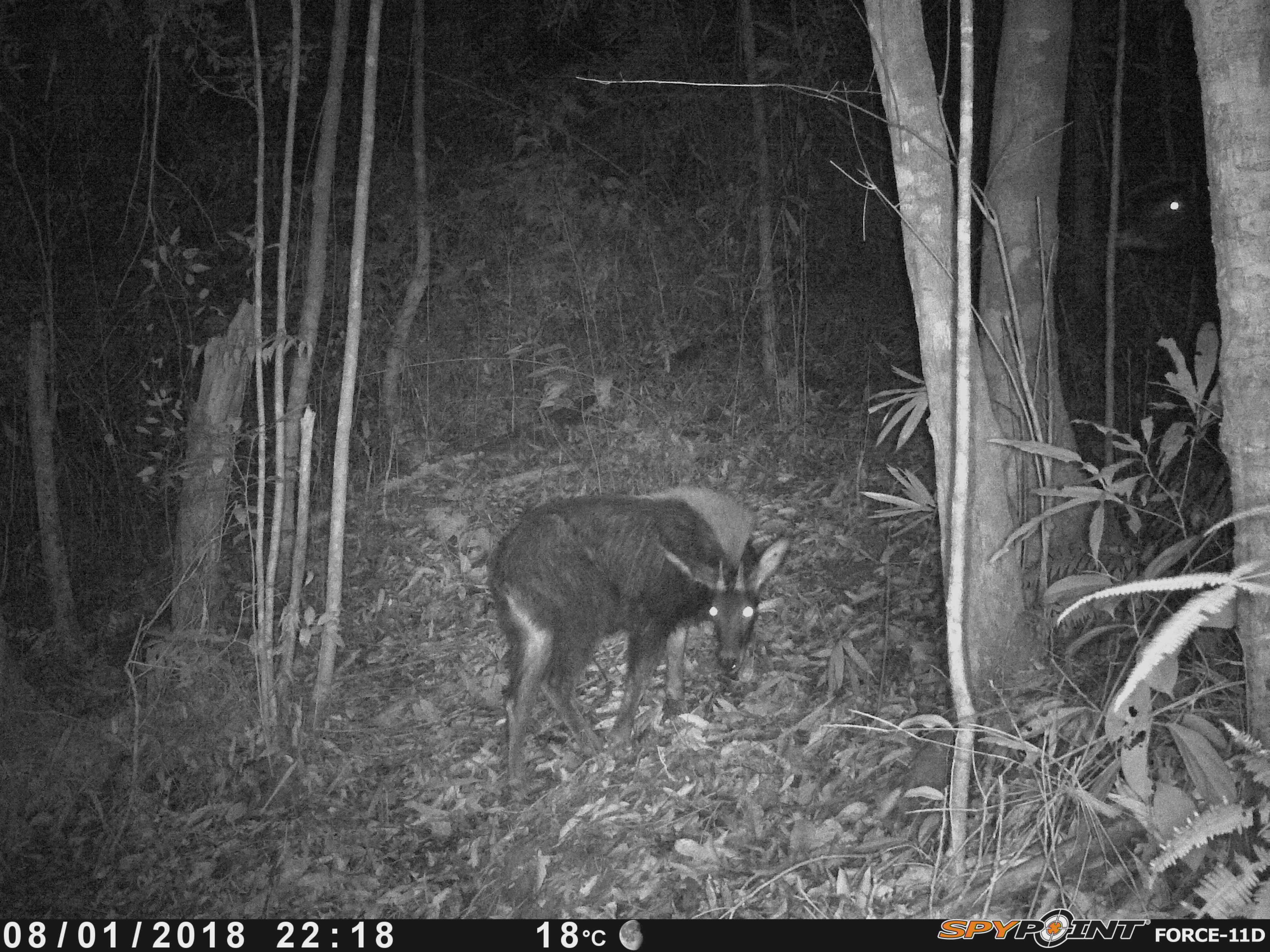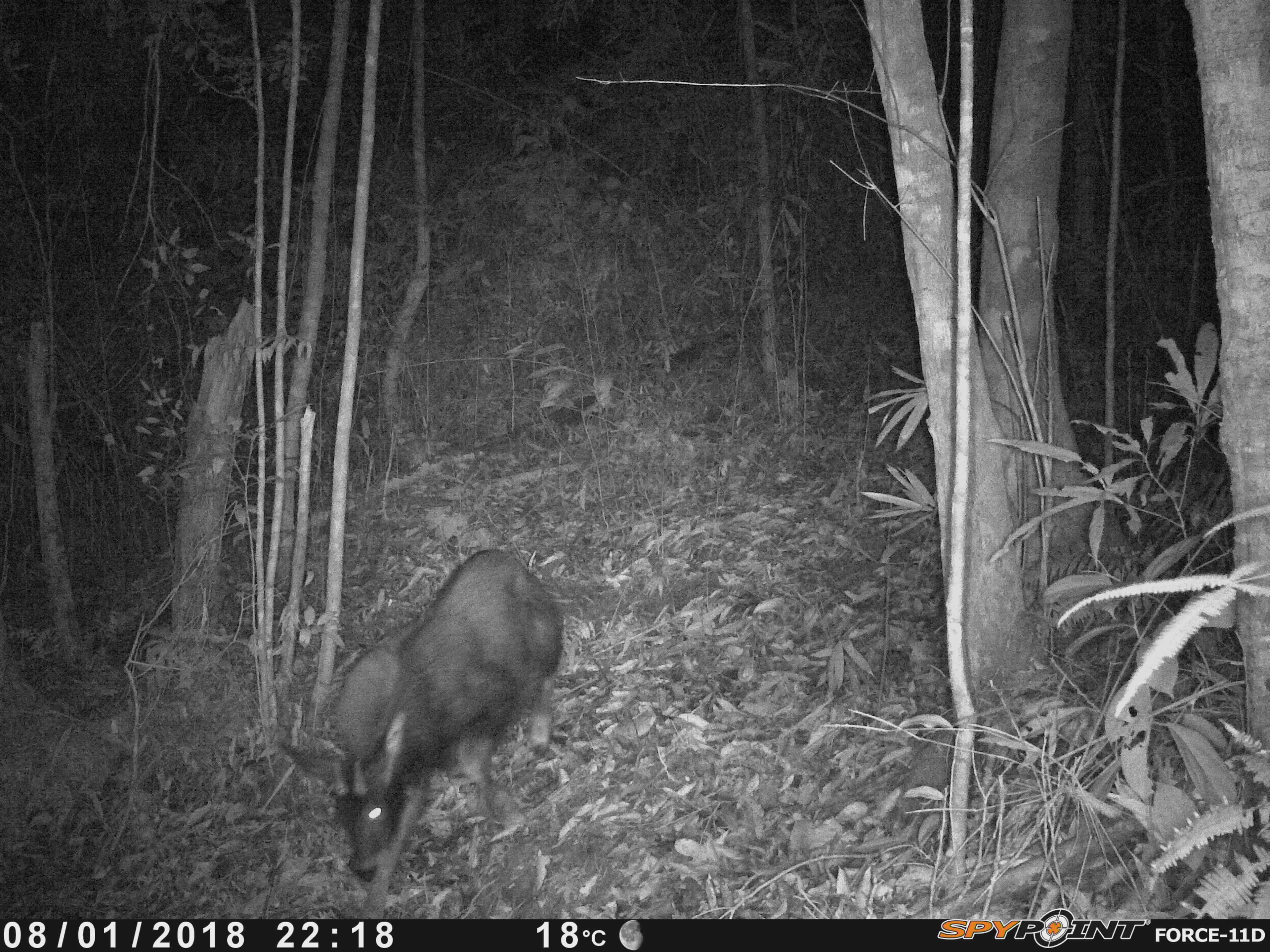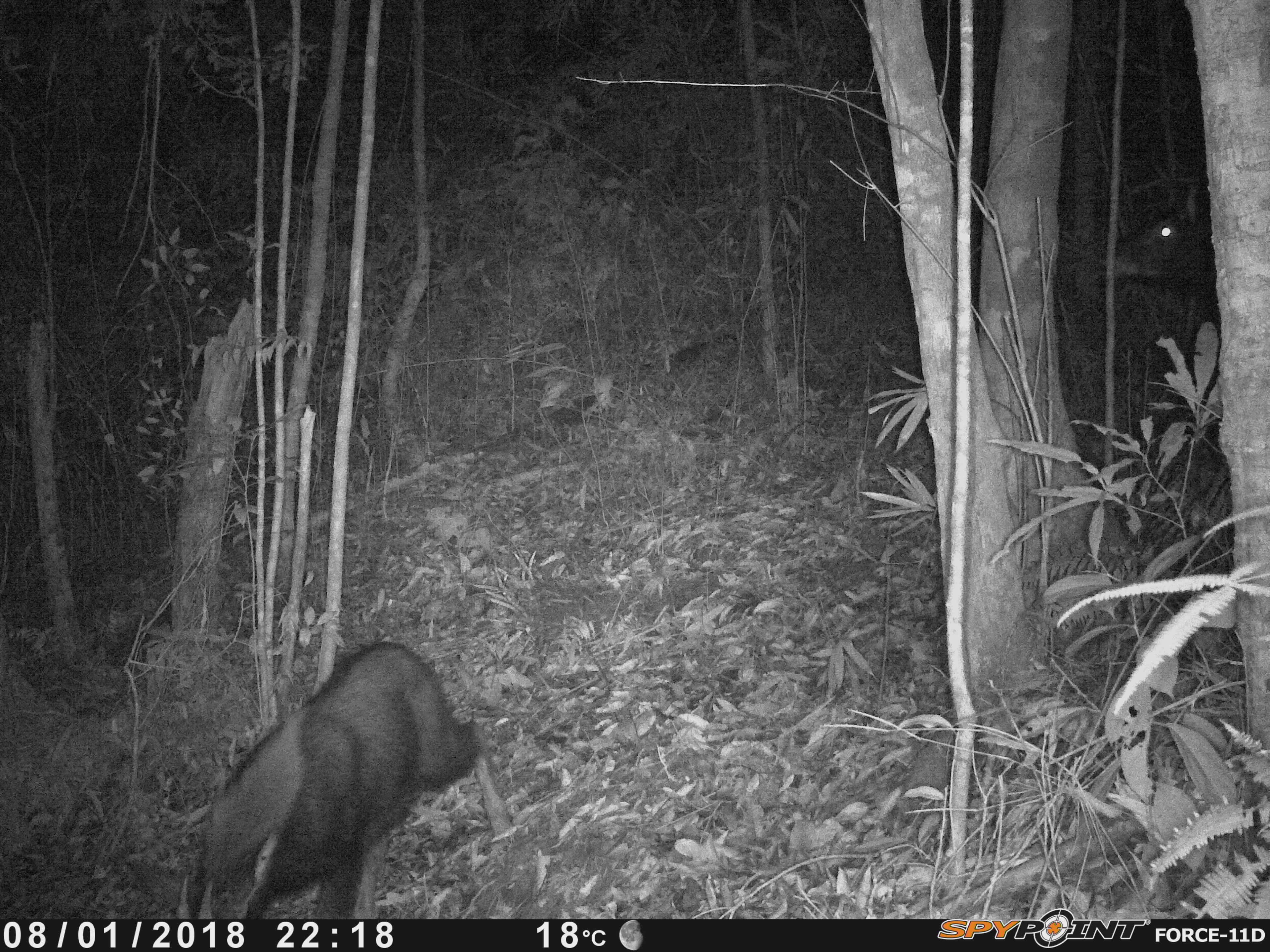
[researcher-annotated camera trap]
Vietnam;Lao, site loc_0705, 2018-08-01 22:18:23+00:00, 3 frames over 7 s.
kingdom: Animalia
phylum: Chordata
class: Mammalia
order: Artiodactyla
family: Bovidae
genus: Capricornis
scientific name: Capricornis sumatraensis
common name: chinese serow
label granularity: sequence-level